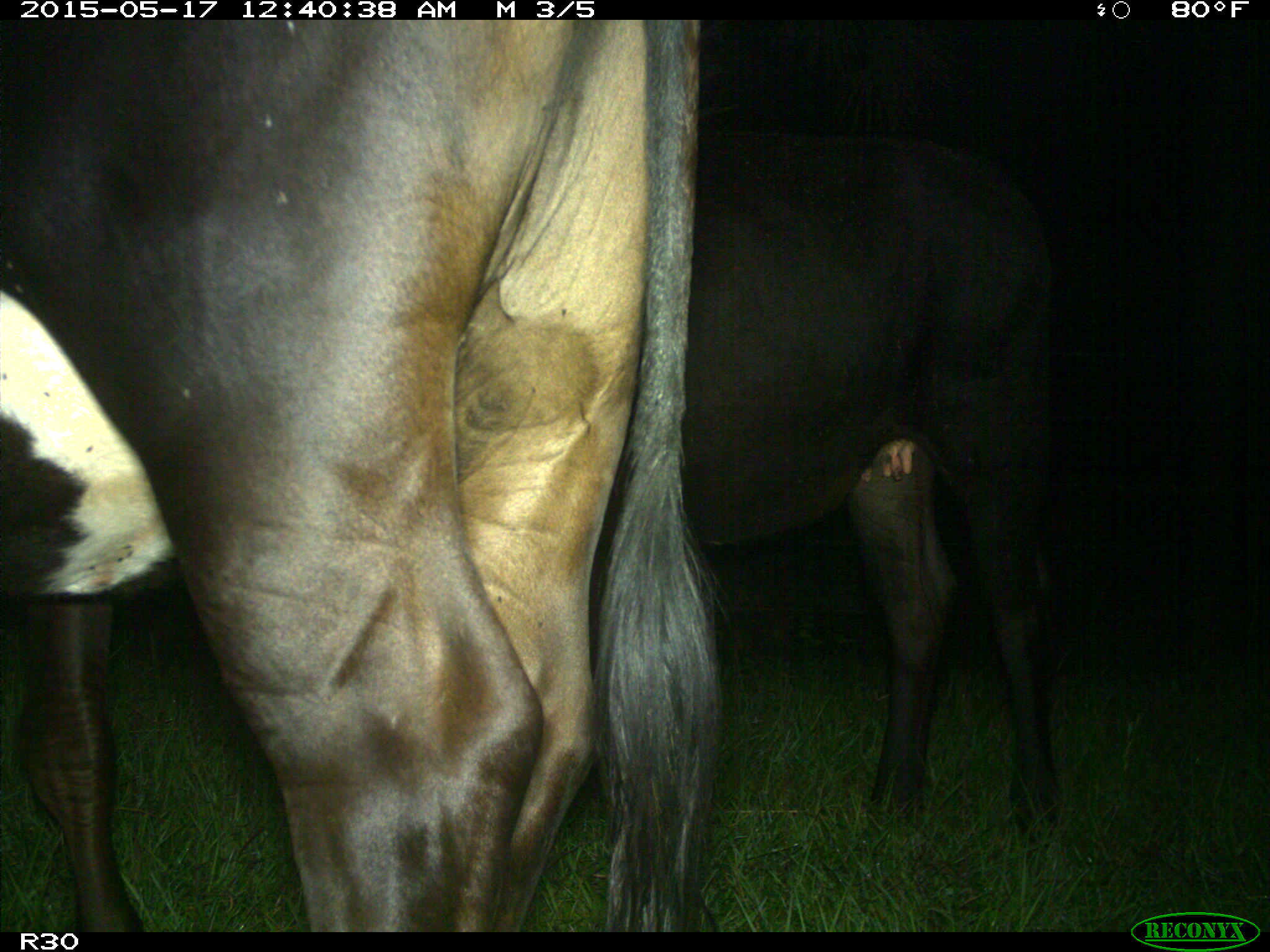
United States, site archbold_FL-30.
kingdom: Animalia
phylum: Chordata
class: Mammalia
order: Artiodactyla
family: Bovidae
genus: Bos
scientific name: Bos taurus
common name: domestic cow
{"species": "Bos taurus (domestic cow)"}